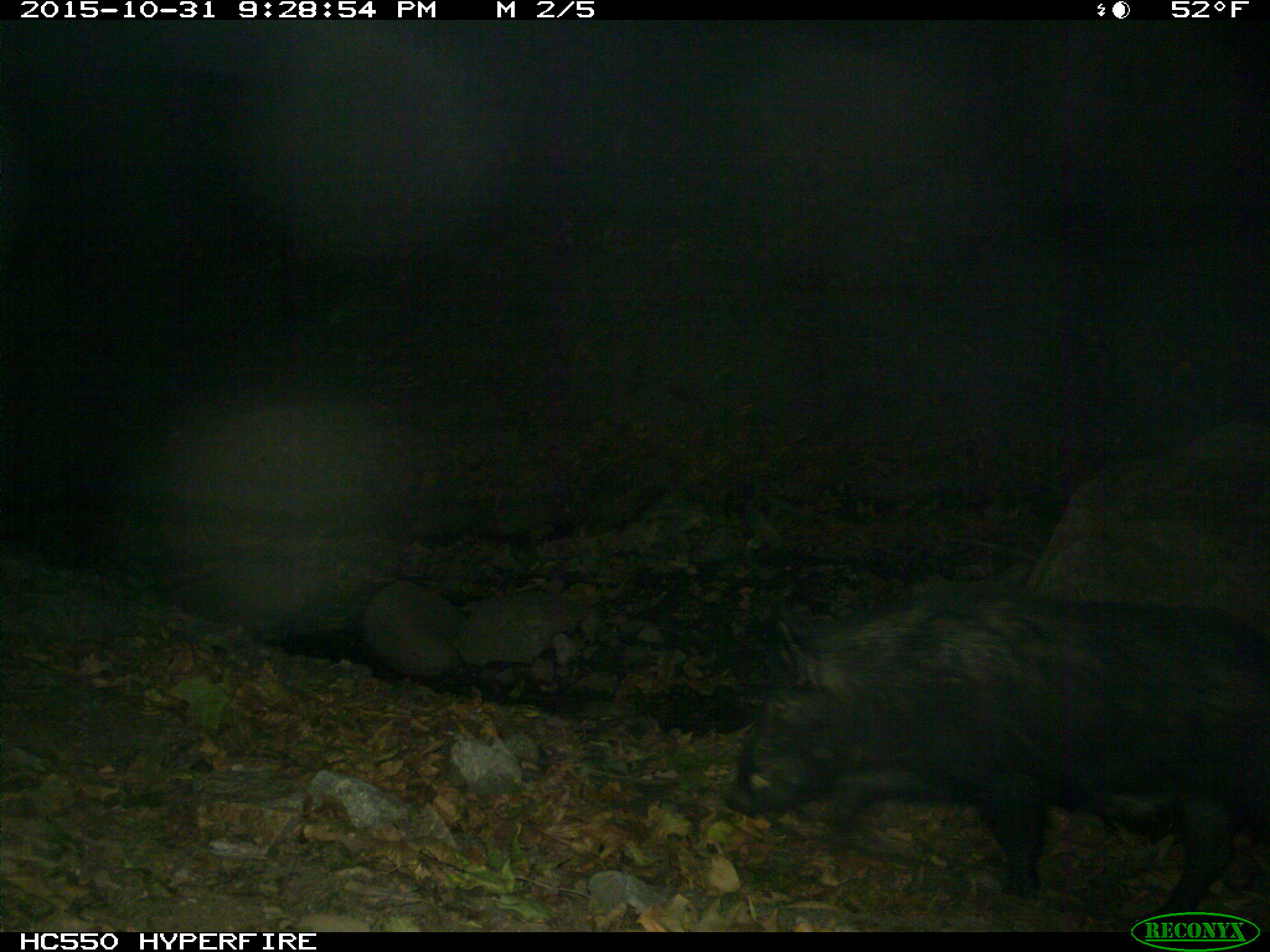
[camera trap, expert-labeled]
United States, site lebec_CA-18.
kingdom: Animalia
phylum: Chordata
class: Mammalia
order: Artiodactyla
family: Suidae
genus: Sus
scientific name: Sus scrofa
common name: wild boar